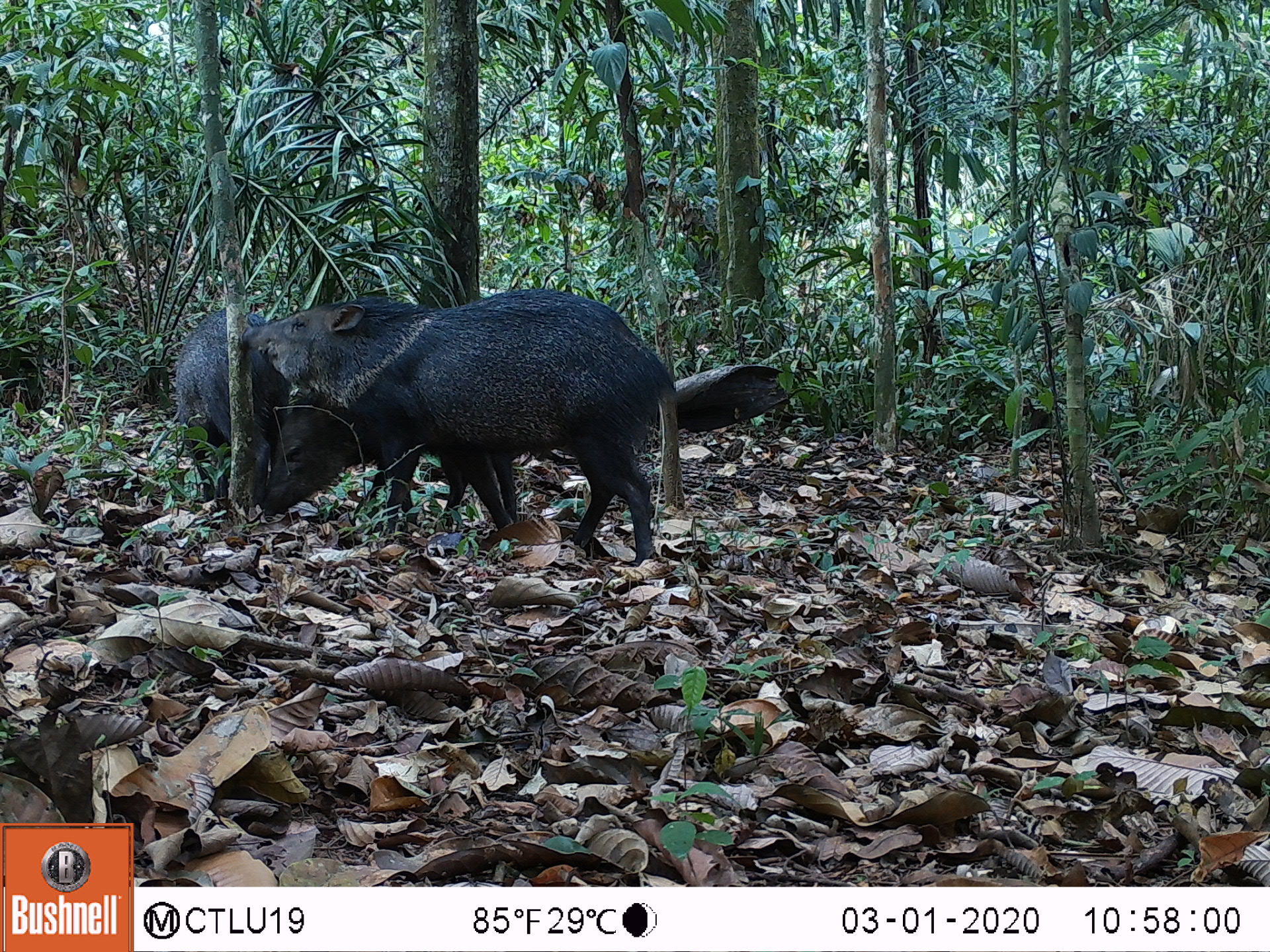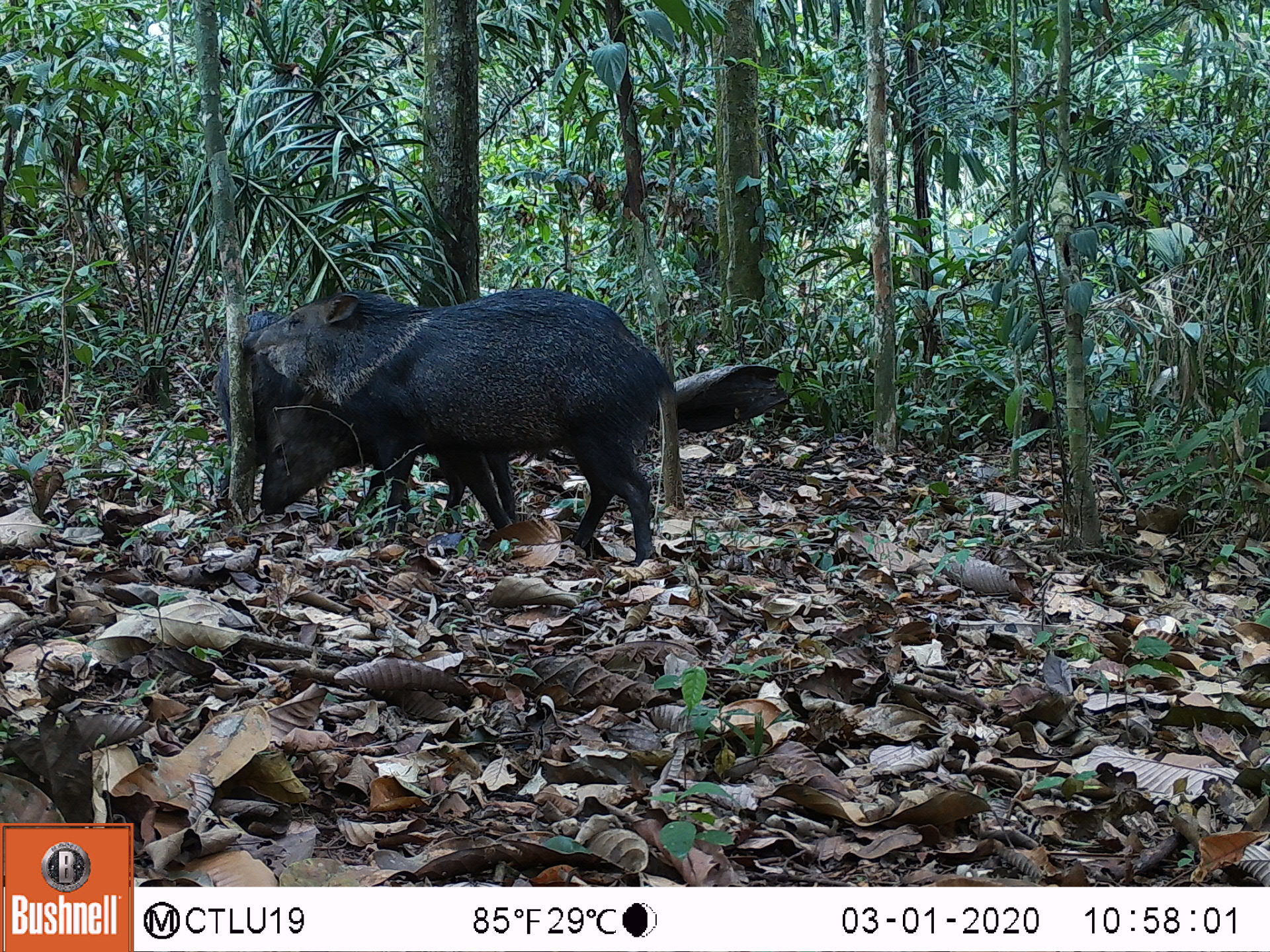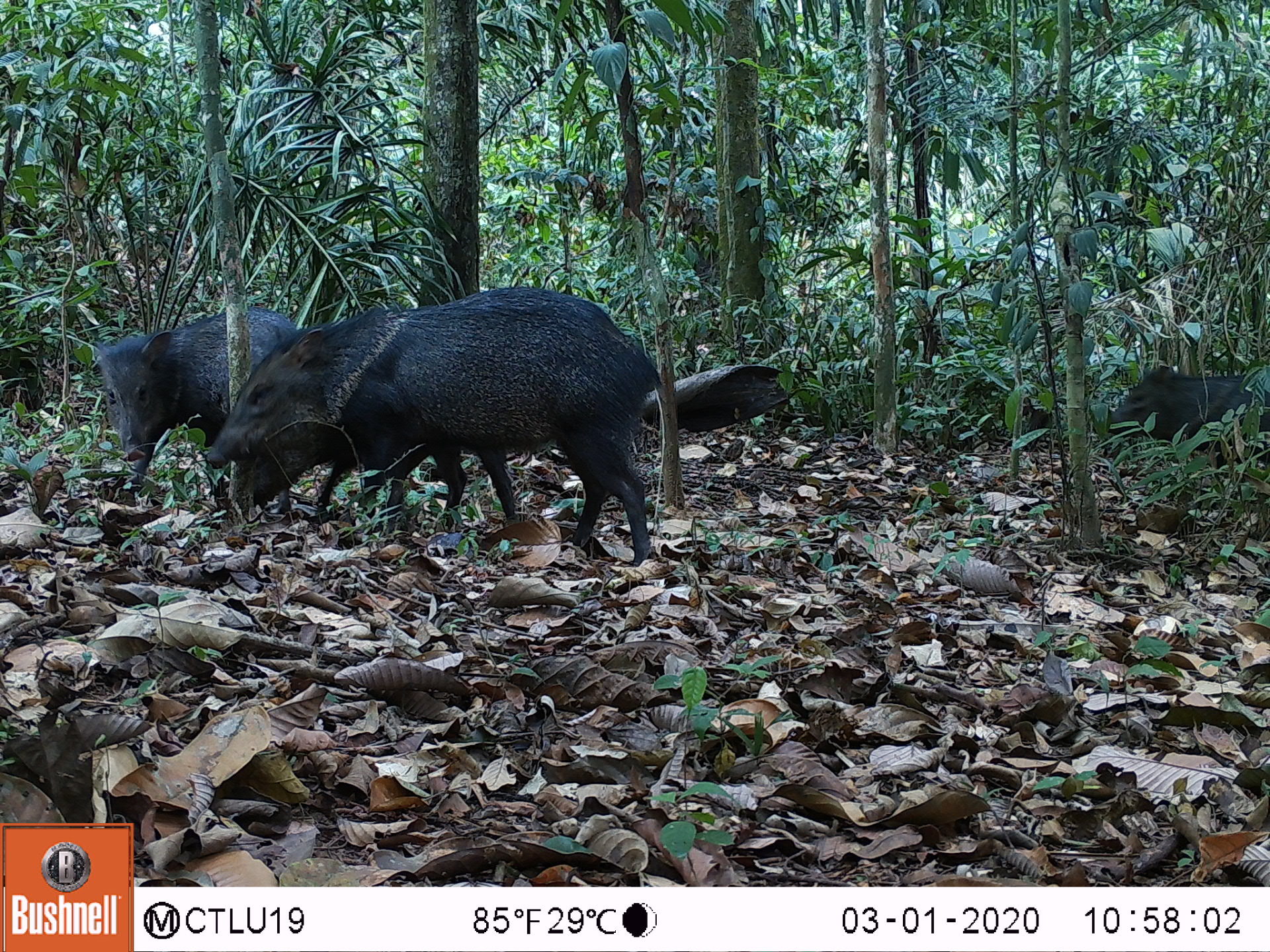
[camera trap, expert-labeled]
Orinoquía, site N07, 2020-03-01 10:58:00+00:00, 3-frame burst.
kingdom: Animalia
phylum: Chordata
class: Mammalia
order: Artiodactyla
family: Tayassuidae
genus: Pecari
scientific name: Pecari tajacu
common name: collared peccary